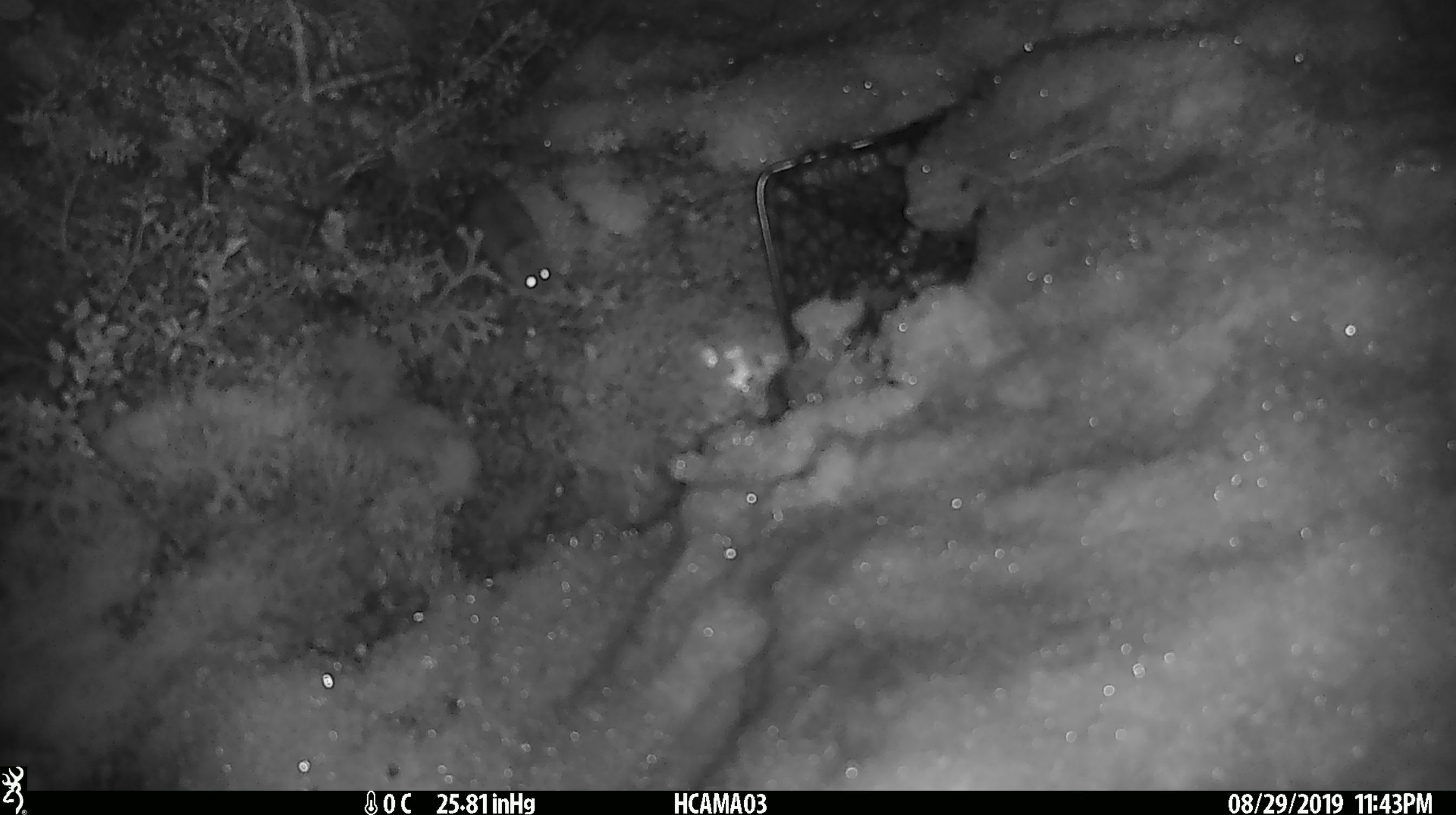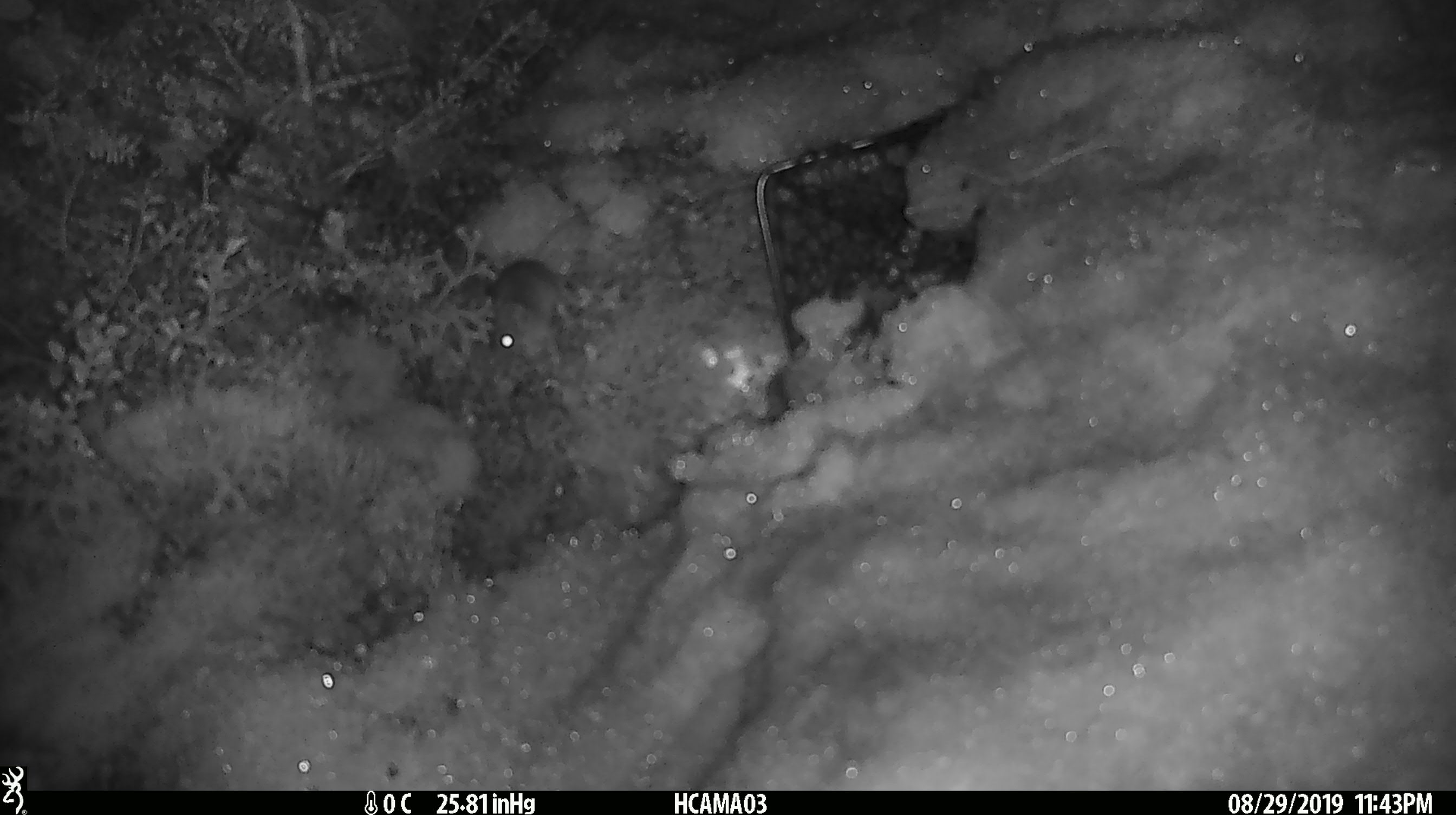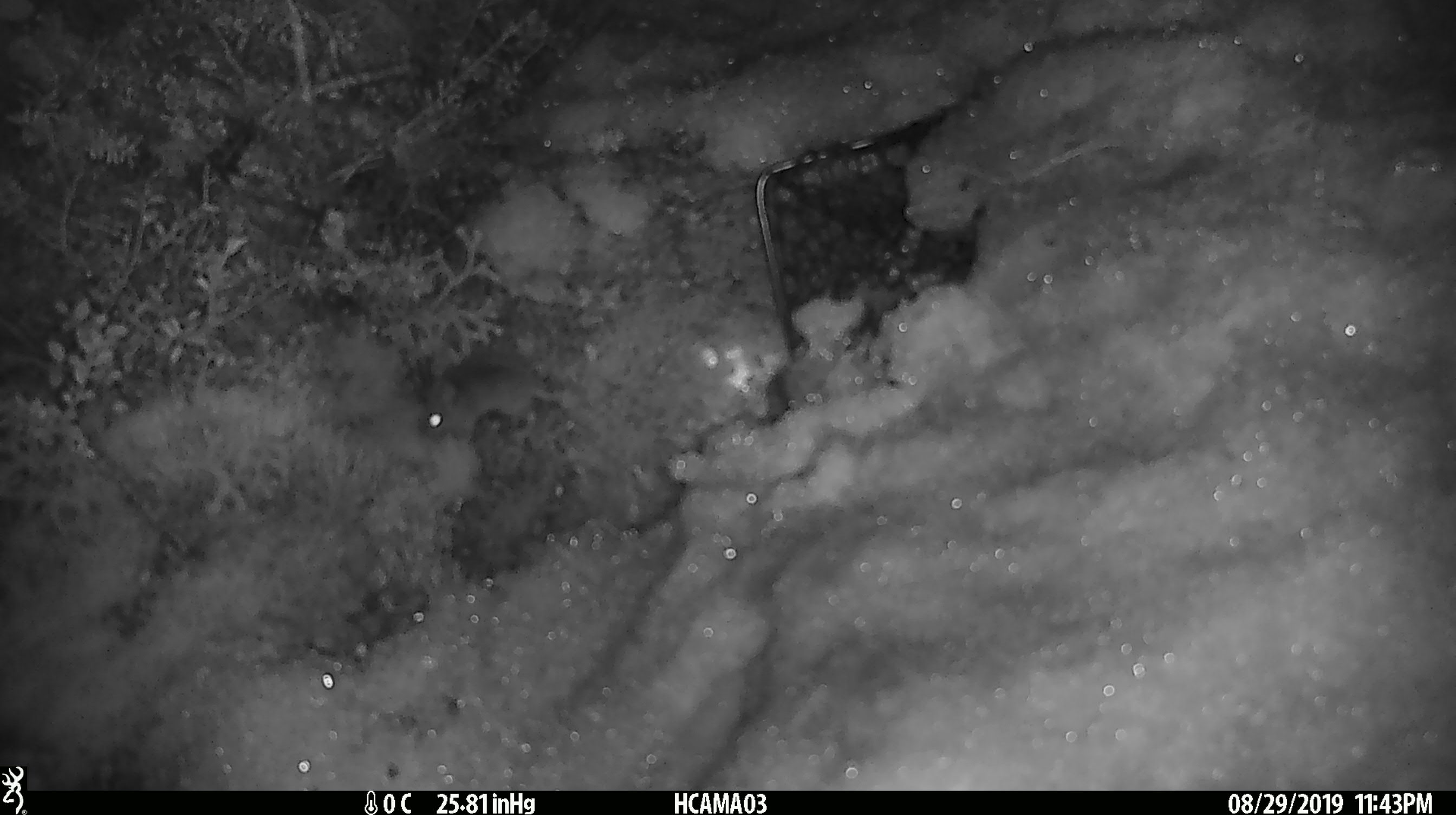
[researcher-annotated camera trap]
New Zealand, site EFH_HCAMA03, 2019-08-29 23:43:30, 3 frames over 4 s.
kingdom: Animalia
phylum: Chordata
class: Mammalia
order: Rodentia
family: Muridae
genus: Mus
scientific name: Mus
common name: mouse